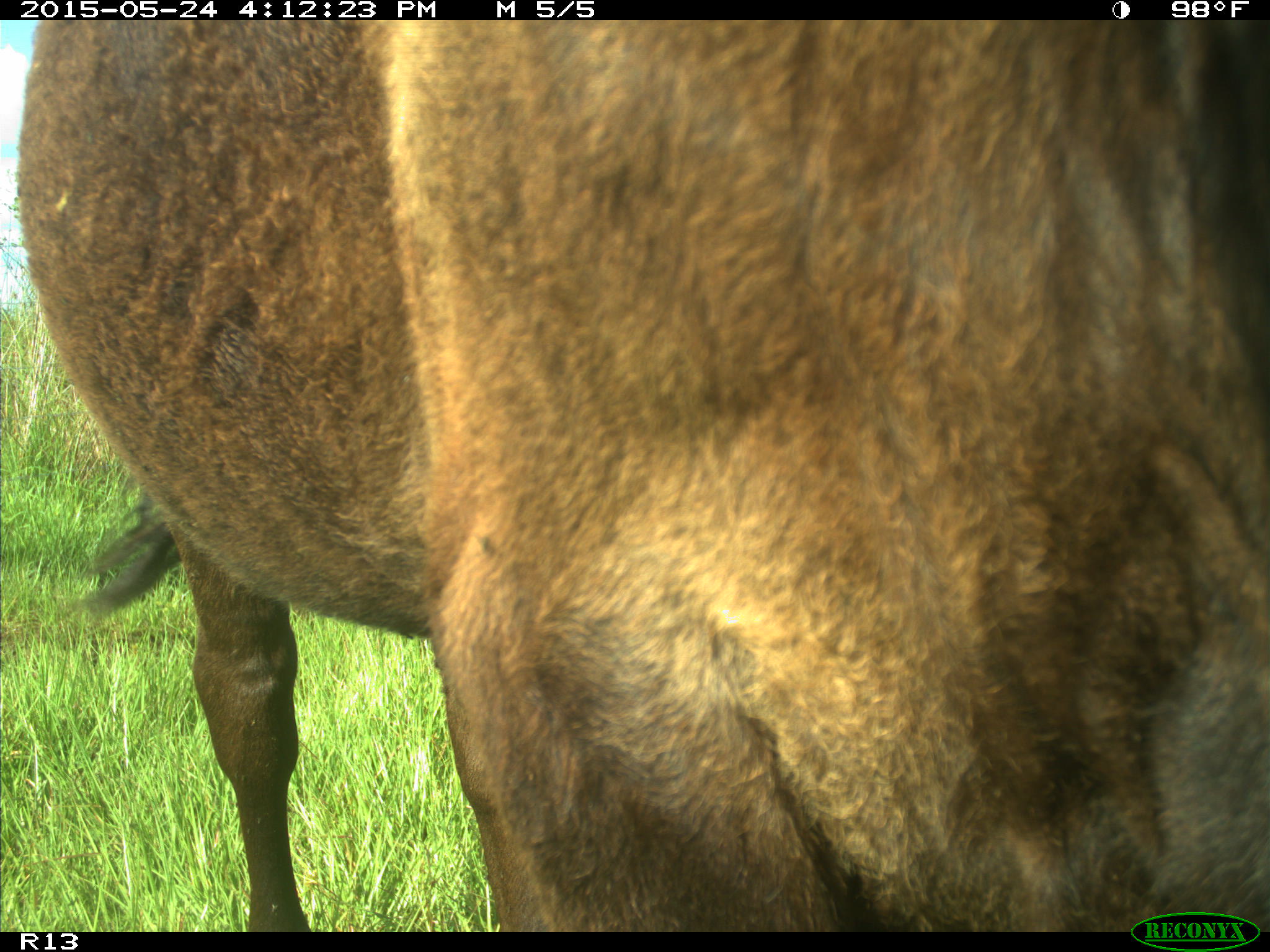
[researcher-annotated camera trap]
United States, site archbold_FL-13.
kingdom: Animalia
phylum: Chordata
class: Mammalia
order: Artiodactyla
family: Bovidae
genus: Bos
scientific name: Bos taurus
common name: domestic cow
Bos taurus (domestic cow).